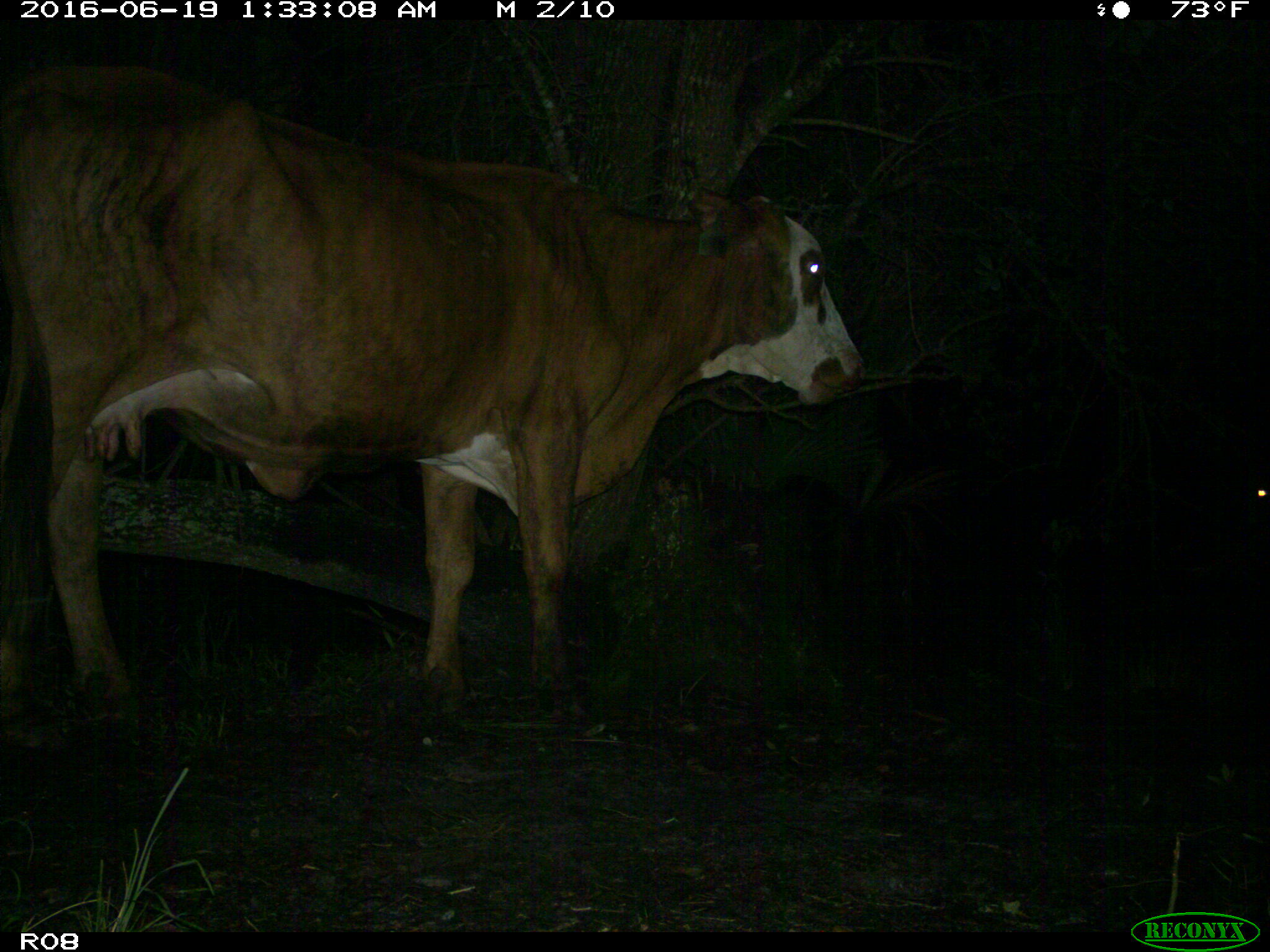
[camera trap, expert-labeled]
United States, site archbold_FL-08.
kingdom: Animalia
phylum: Chordata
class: Mammalia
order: Artiodactyla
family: Bovidae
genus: Bos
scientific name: Bos taurus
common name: domestic cow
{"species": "Bos taurus (domestic cow)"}